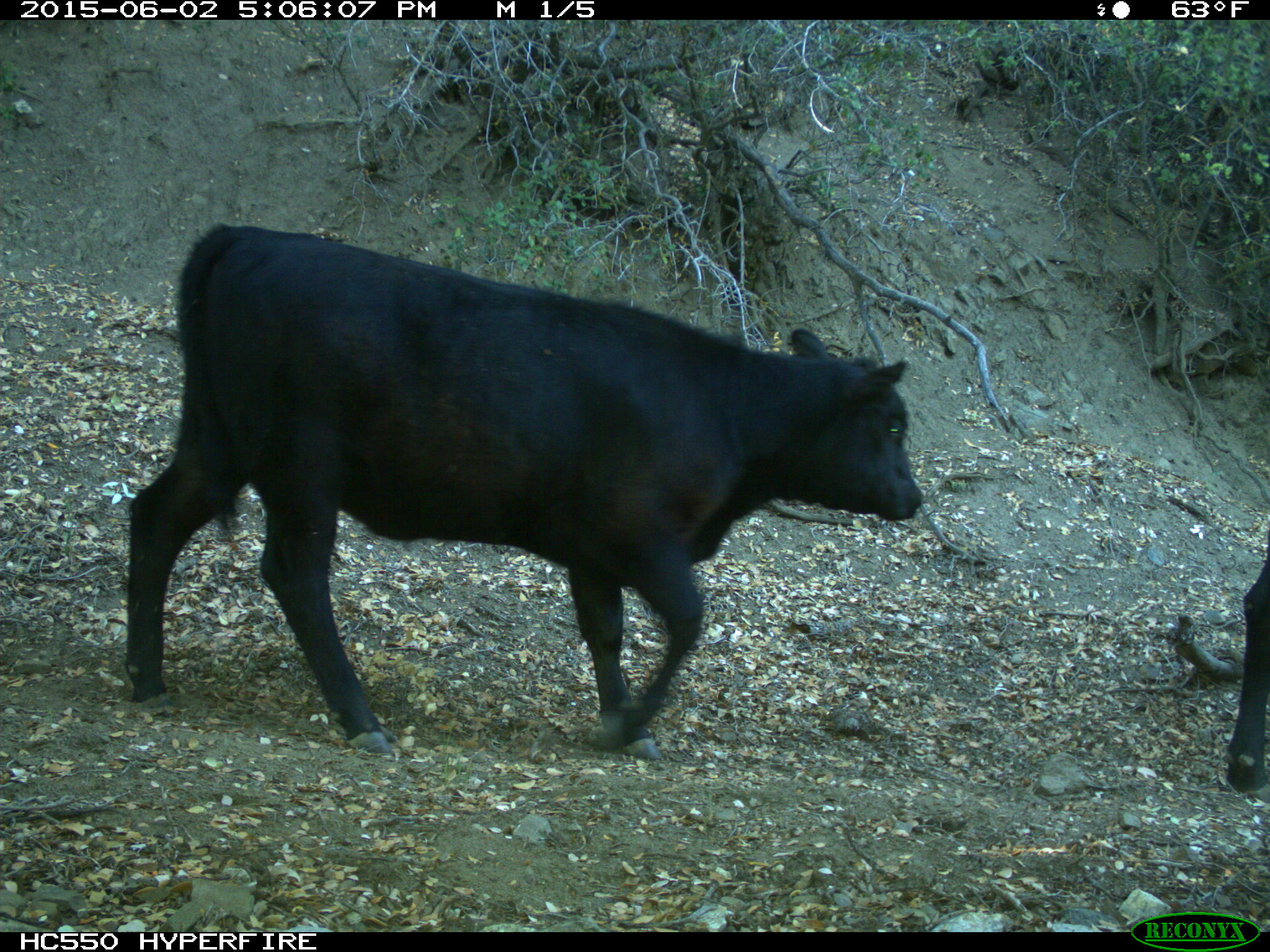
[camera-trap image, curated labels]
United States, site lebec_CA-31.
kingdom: Animalia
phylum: Chordata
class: Mammalia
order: Artiodactyla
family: Bovidae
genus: Bos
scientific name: Bos taurus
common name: domestic cow